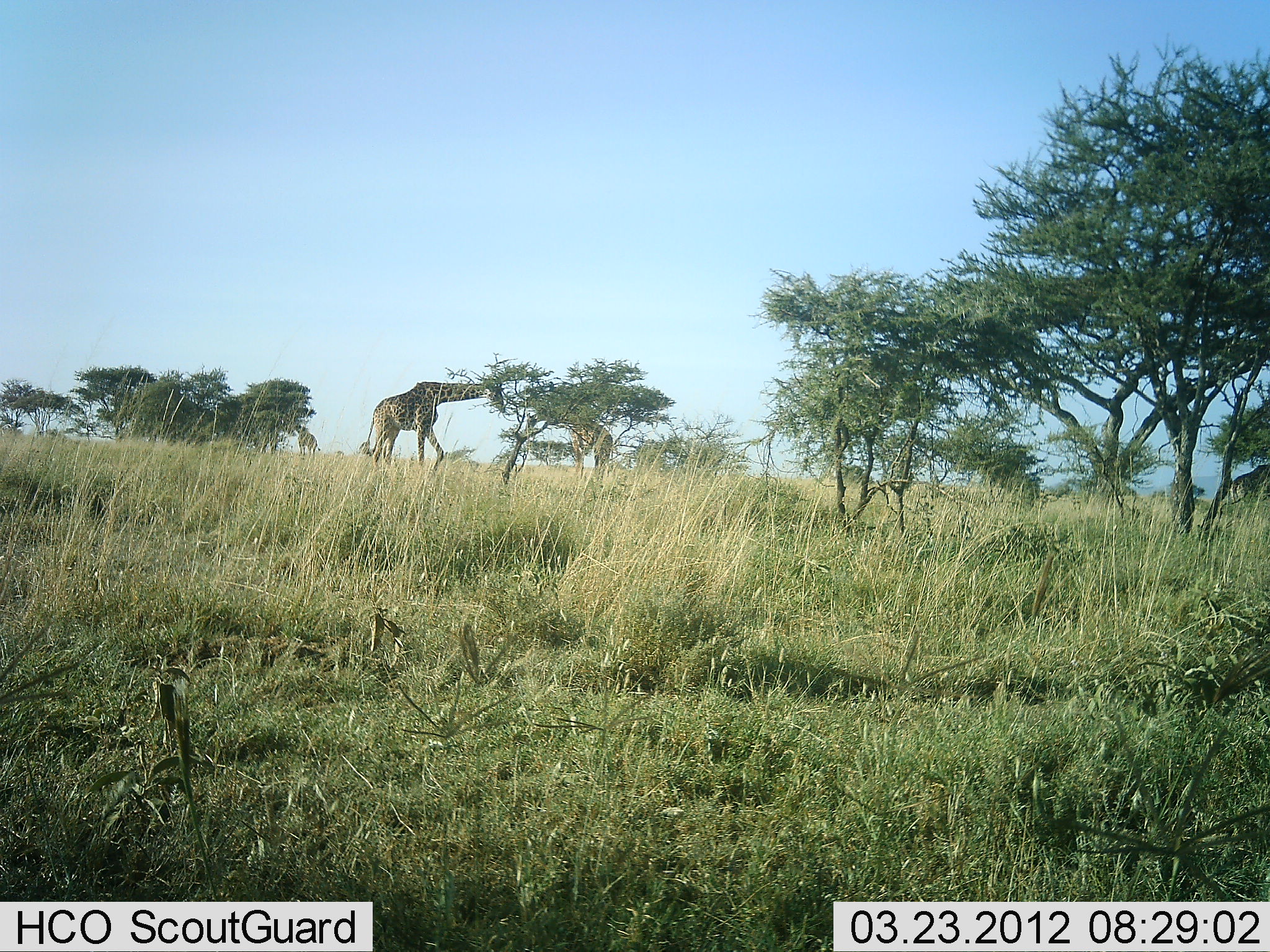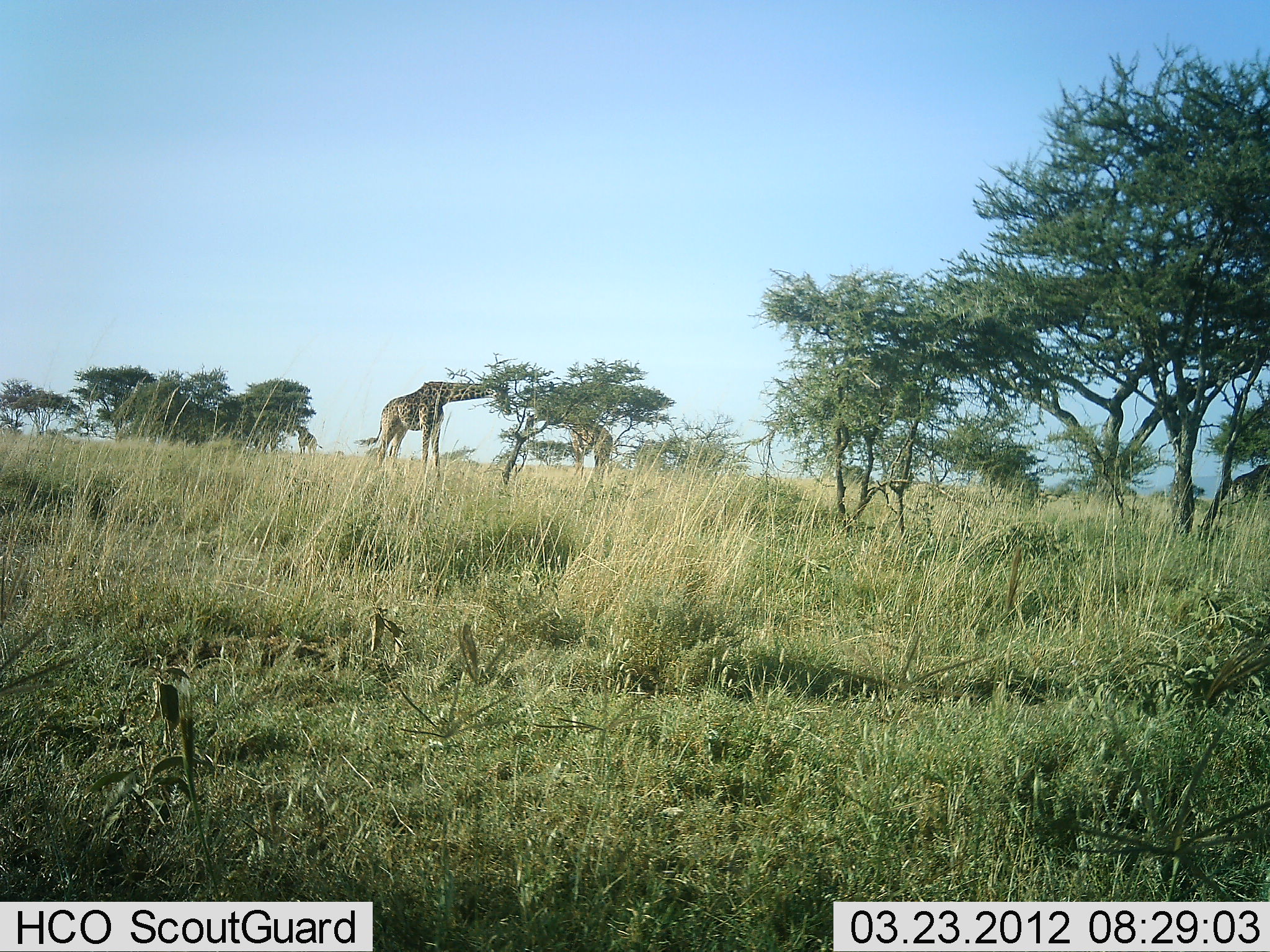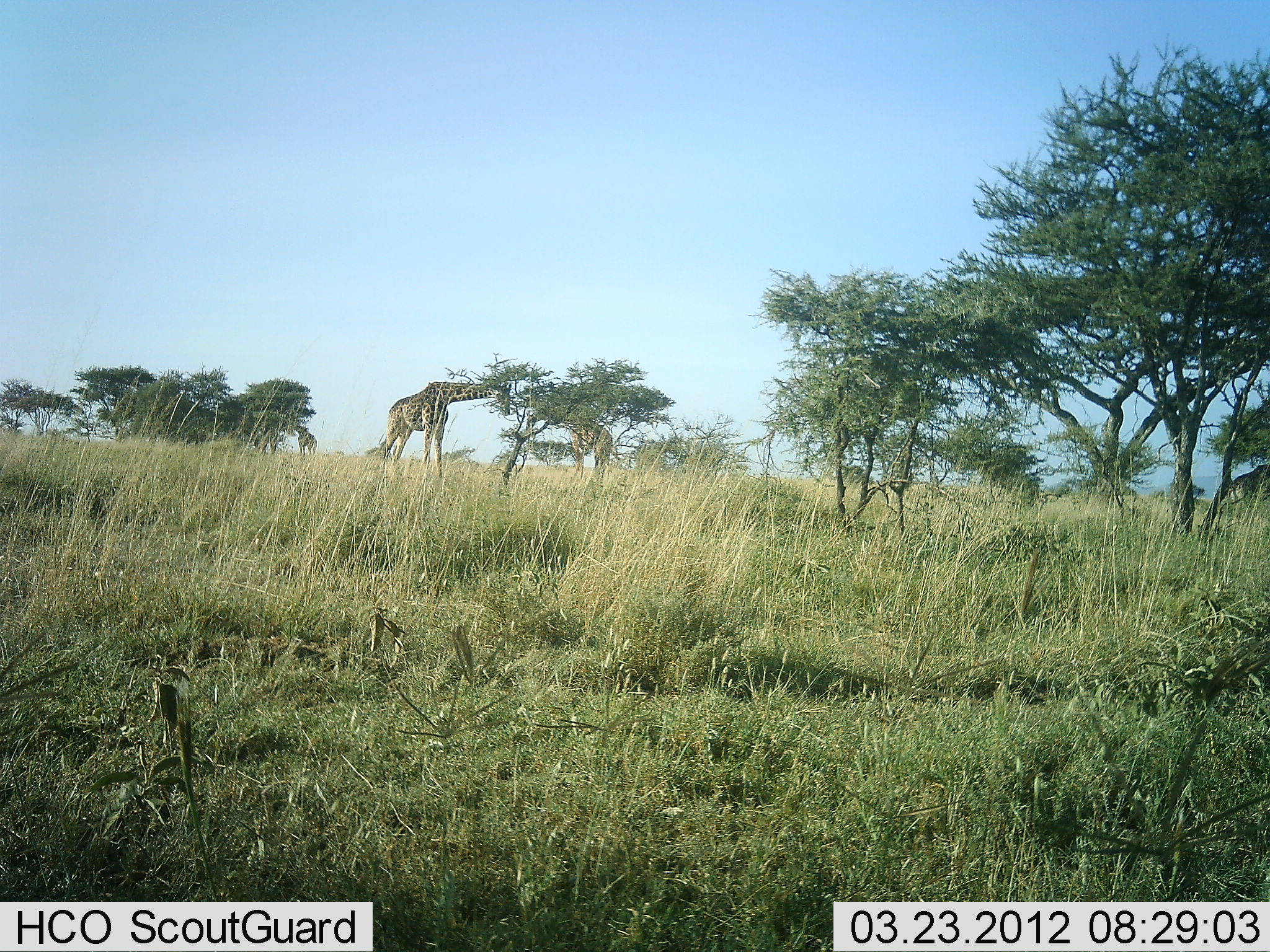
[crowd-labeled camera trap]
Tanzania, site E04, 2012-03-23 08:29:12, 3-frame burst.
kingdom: Animalia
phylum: Chordata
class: Mammalia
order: Artiodactyla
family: Giraffidae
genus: Giraffa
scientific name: Giraffa camelopardalis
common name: giraffe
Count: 2.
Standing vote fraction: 56%.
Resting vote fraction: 0%.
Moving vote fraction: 6%.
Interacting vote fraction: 0%.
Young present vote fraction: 0%.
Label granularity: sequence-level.